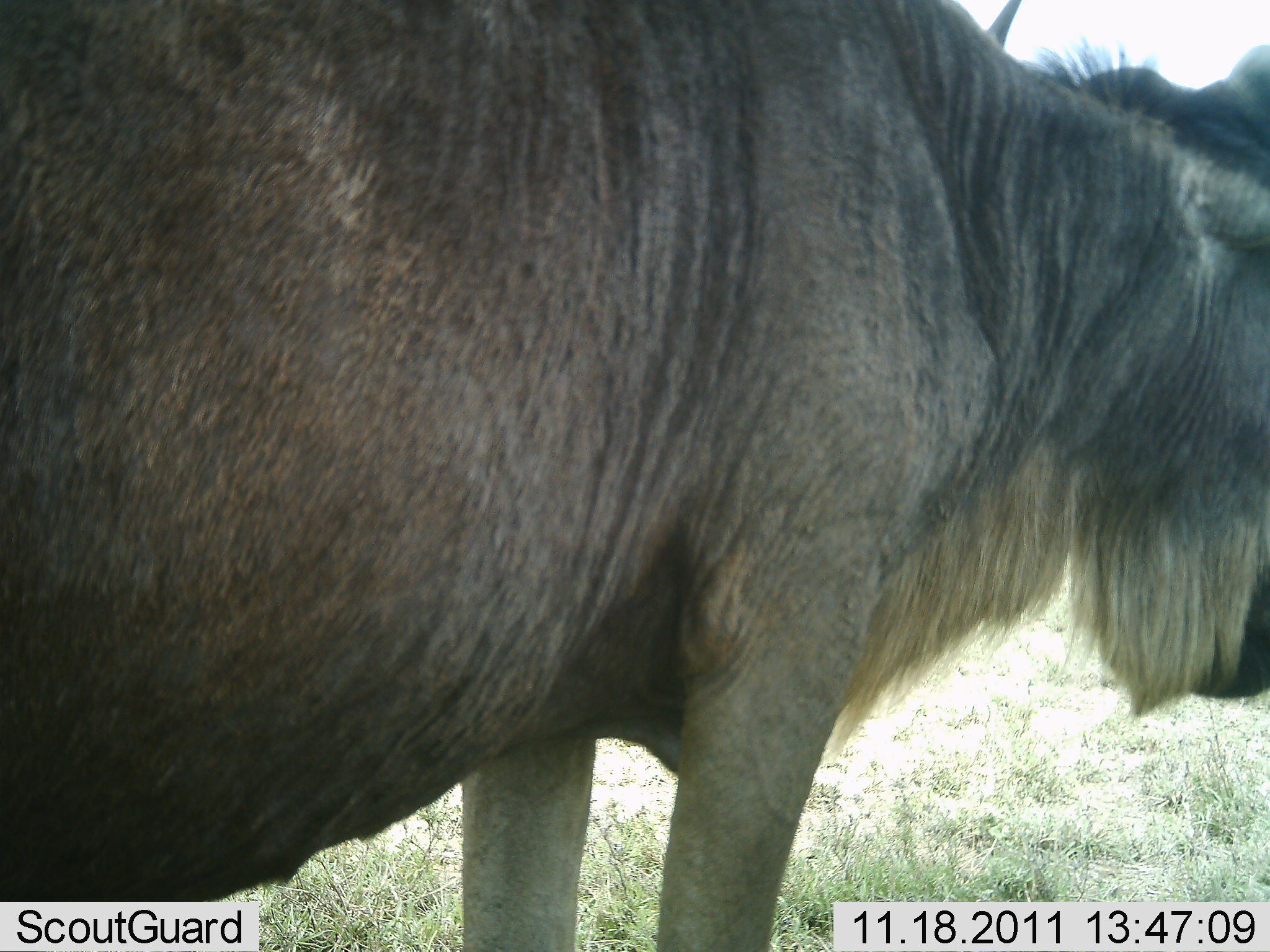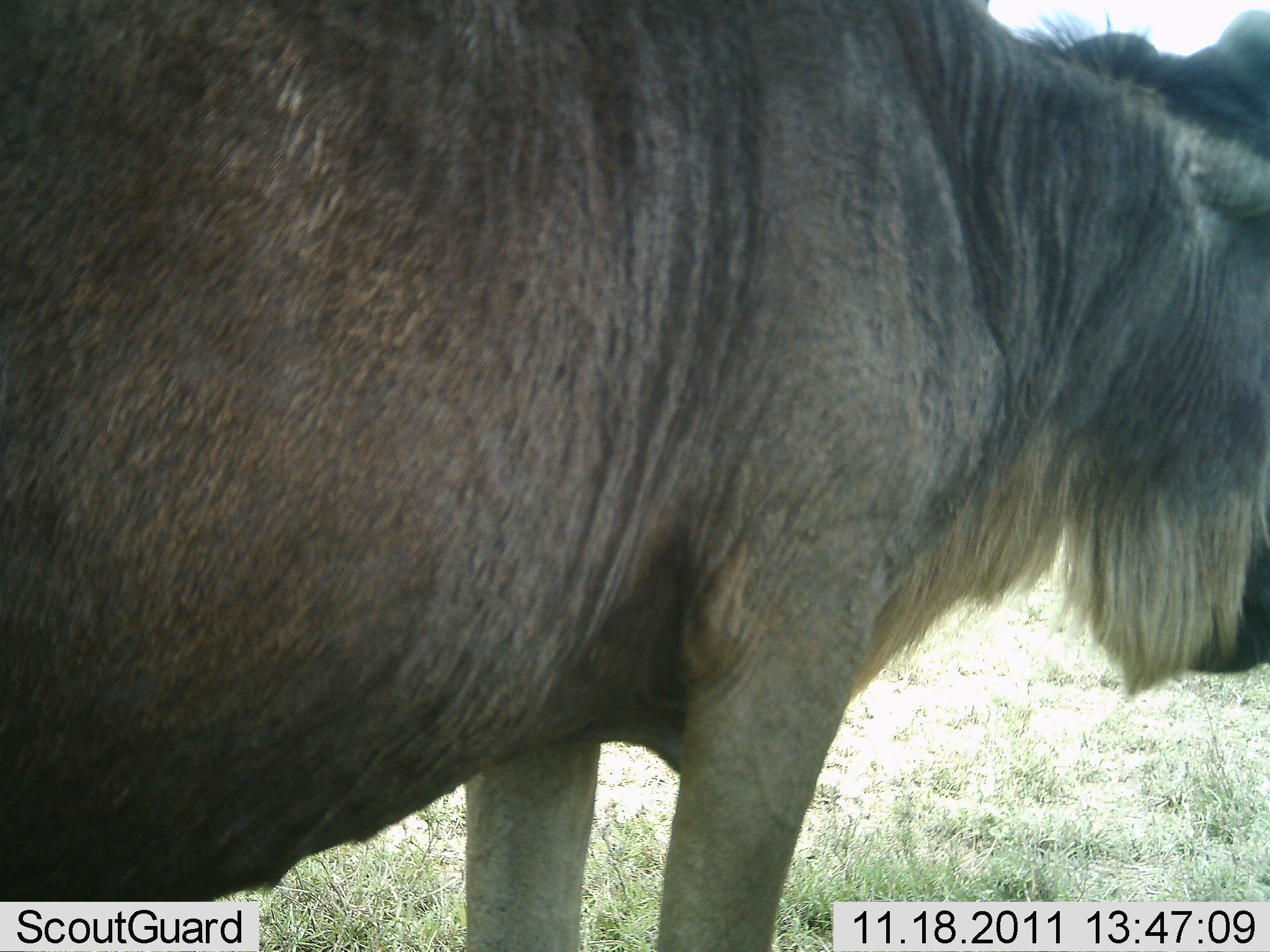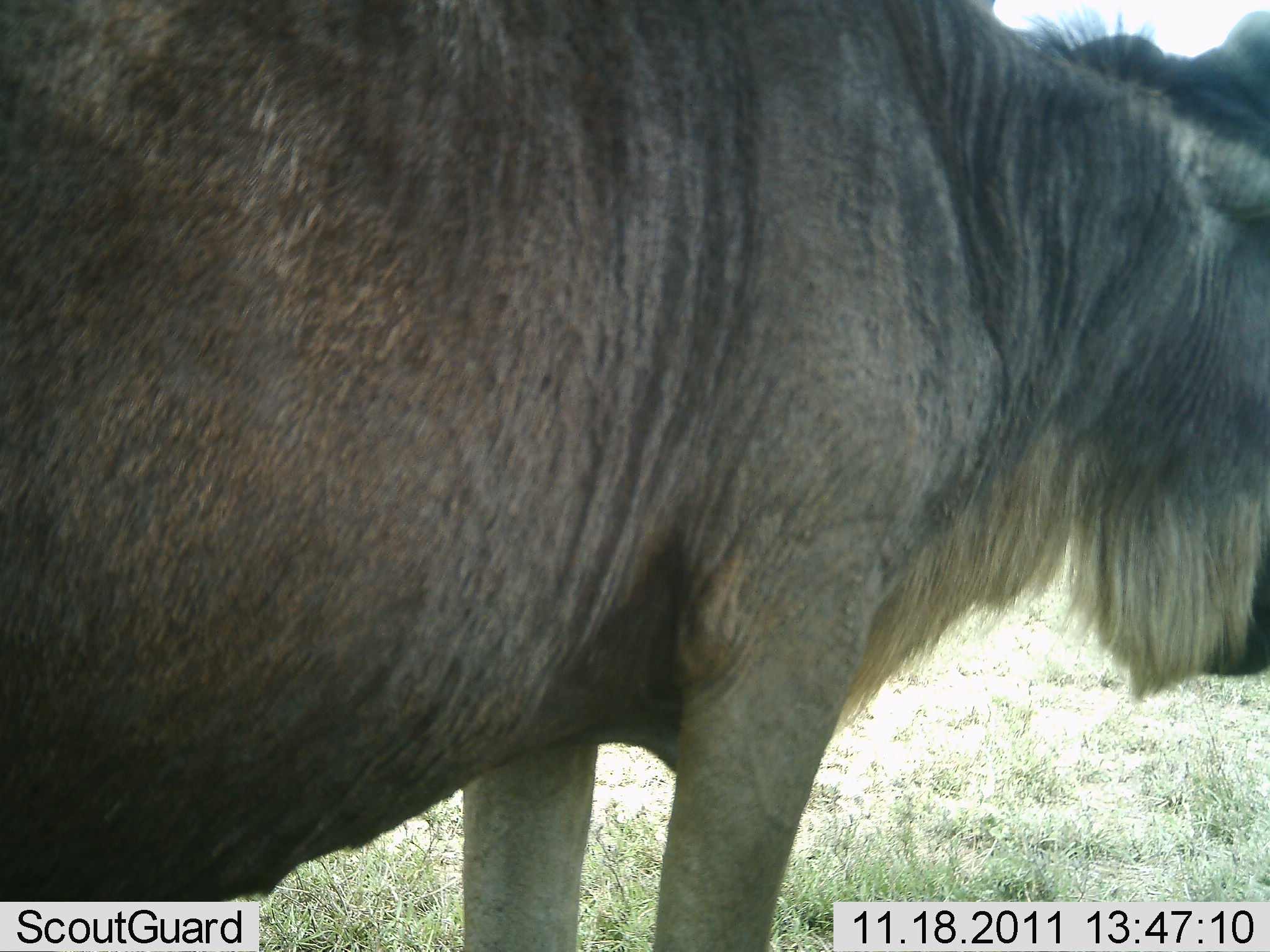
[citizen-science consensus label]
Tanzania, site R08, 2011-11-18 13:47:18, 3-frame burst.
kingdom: Animalia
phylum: Chordata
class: Mammalia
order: Artiodactyla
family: Bovidae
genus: Connochaetes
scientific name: Connochaetes taurinus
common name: blue wildebeest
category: wildebeest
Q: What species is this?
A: Wildebeest (blue wildebeest) (Connochaetes taurinus).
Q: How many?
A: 1.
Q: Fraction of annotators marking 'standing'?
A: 91%.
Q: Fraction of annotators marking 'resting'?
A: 0%.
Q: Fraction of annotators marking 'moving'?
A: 9%.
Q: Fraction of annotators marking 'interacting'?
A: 0%.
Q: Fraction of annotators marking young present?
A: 0%.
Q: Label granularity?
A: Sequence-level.